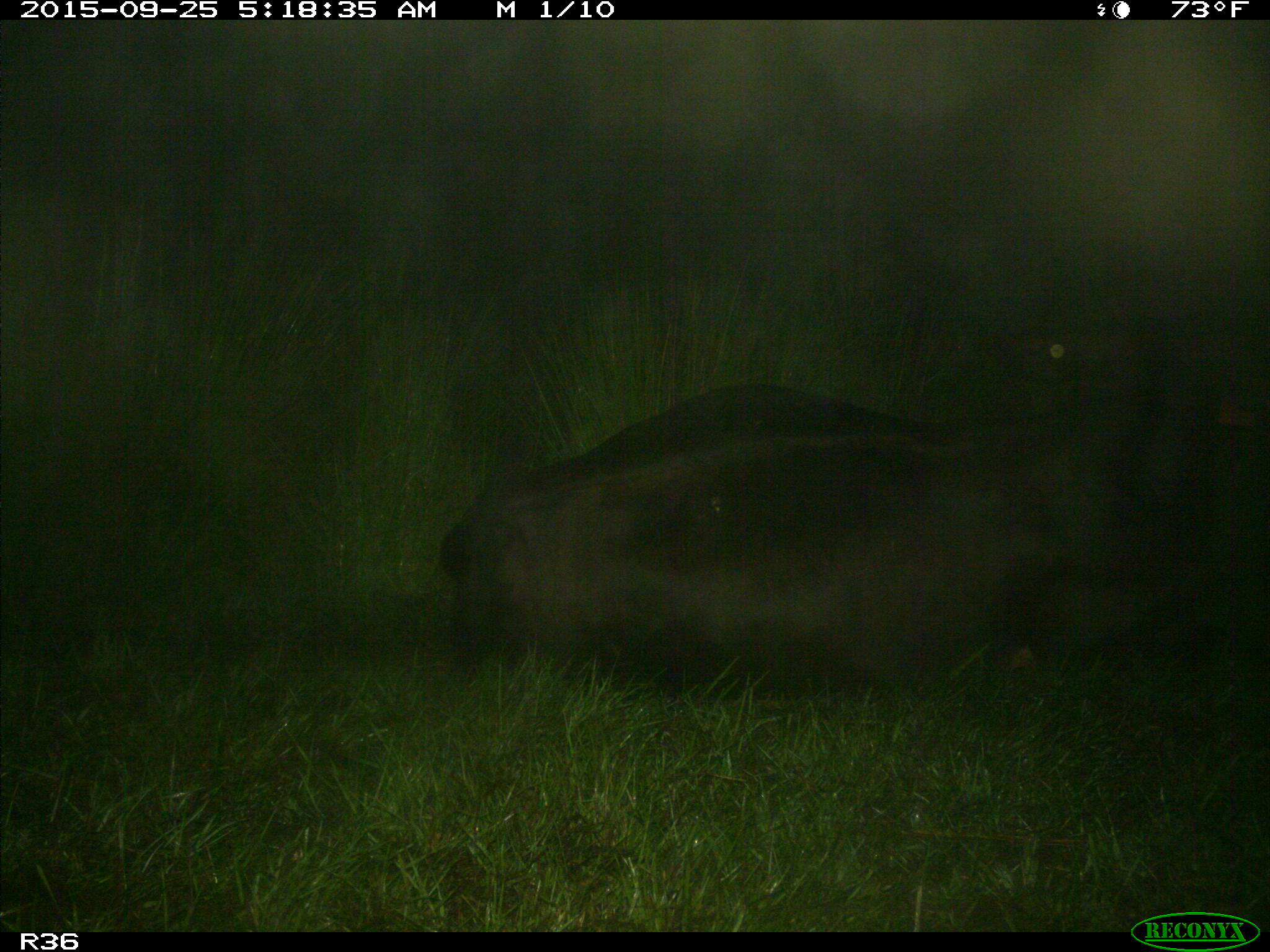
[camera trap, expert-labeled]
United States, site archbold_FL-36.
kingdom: Animalia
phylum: Chordata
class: Mammalia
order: Artiodactyla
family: Bovidae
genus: Bos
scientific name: Bos taurus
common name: domestic cow